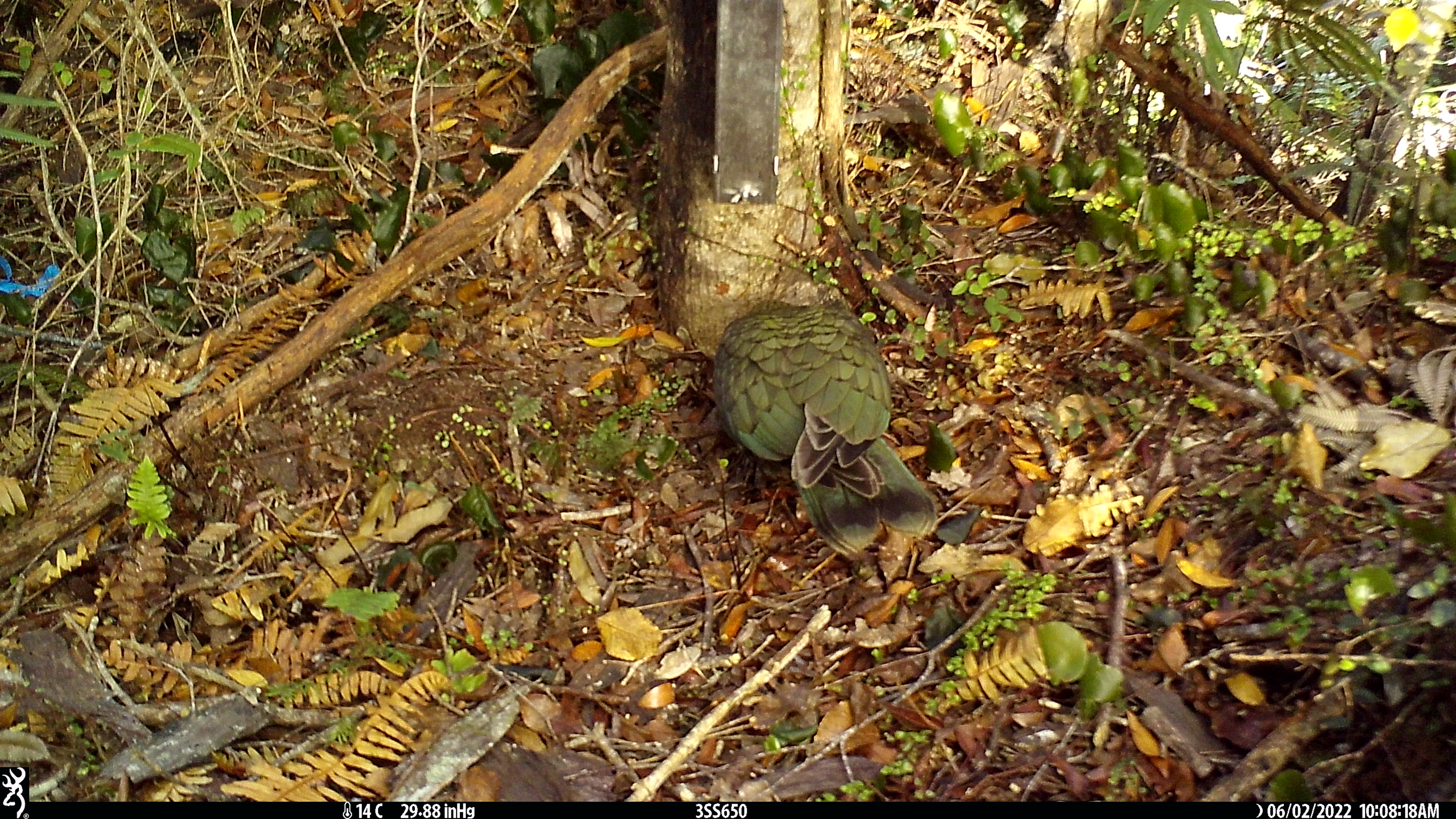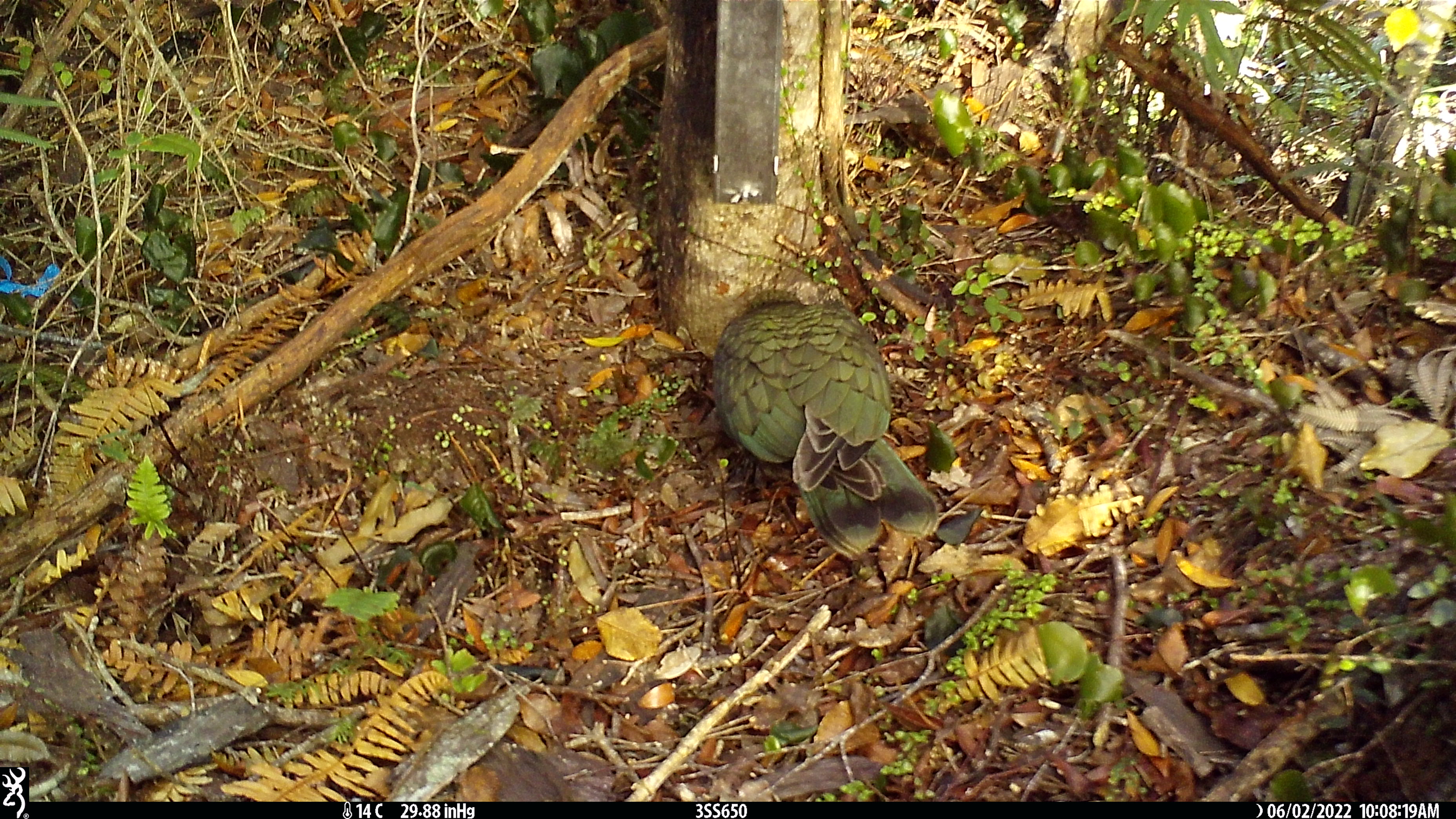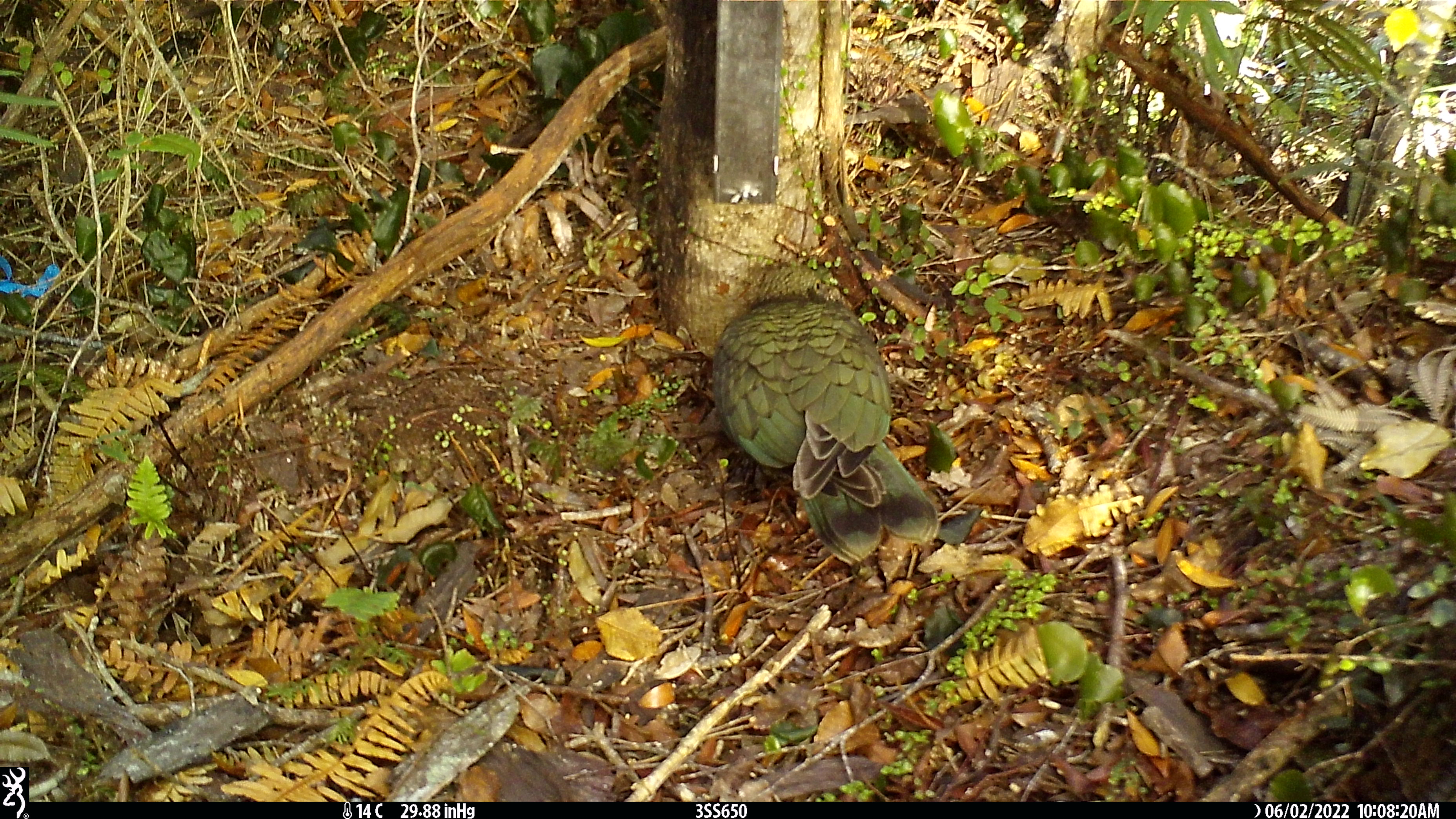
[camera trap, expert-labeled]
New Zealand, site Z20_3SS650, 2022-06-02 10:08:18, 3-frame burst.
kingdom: Animalia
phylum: Chordata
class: Aves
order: Psittaciformes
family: Strigopidae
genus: Nestor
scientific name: Nestor notabilis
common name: kea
Kea (Nestor notabilis).